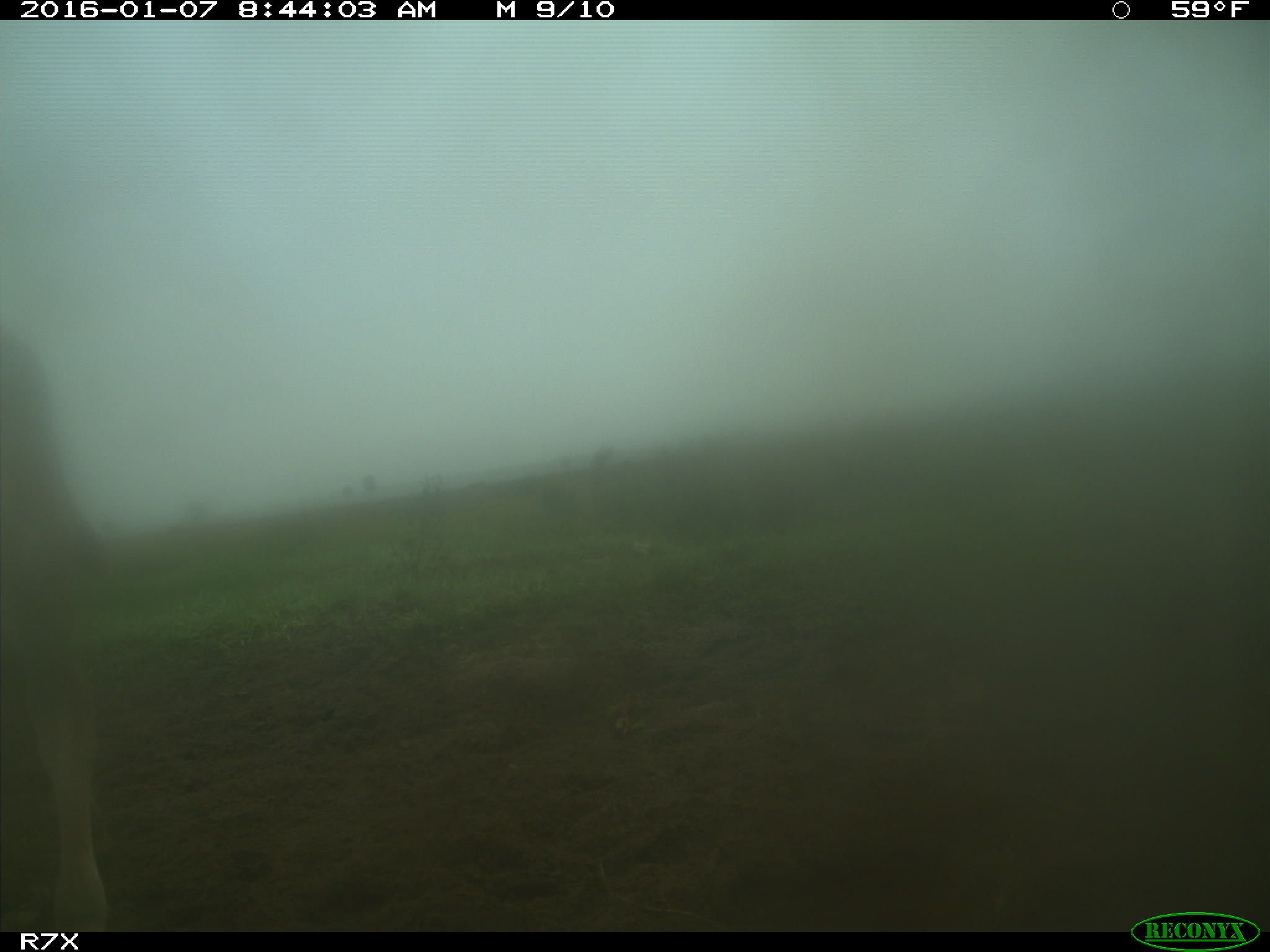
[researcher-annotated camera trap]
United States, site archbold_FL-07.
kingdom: Animalia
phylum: Chordata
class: Mammalia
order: Artiodactyla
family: Bovidae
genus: Bos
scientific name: Bos taurus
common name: domestic cow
Bos taurus (domestic cow).